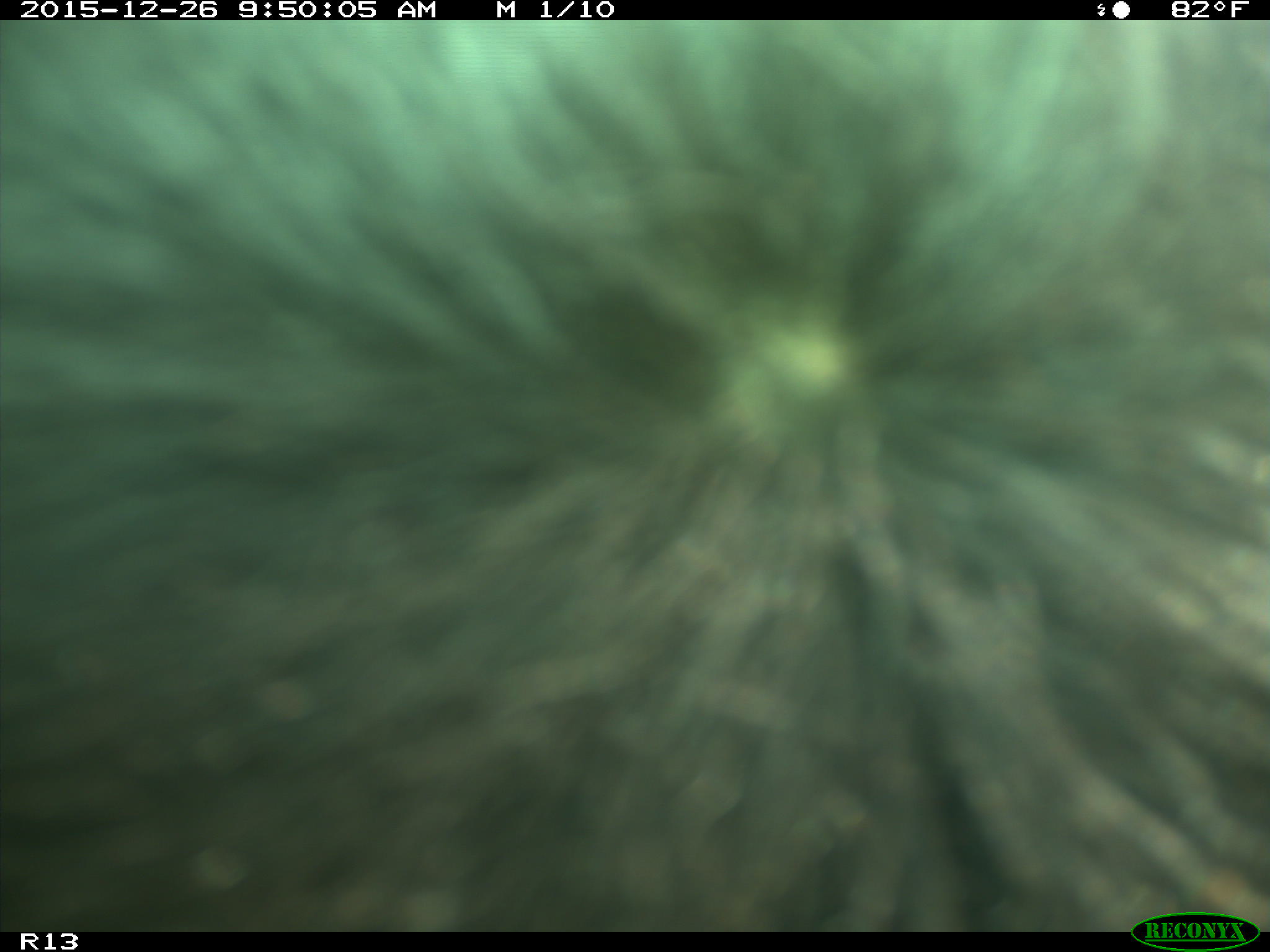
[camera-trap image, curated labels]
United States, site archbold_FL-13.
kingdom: Animalia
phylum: Chordata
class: Mammalia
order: Artiodactyla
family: Bovidae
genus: Bos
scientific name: Bos taurus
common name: domestic cow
Bos taurus (domestic cow).